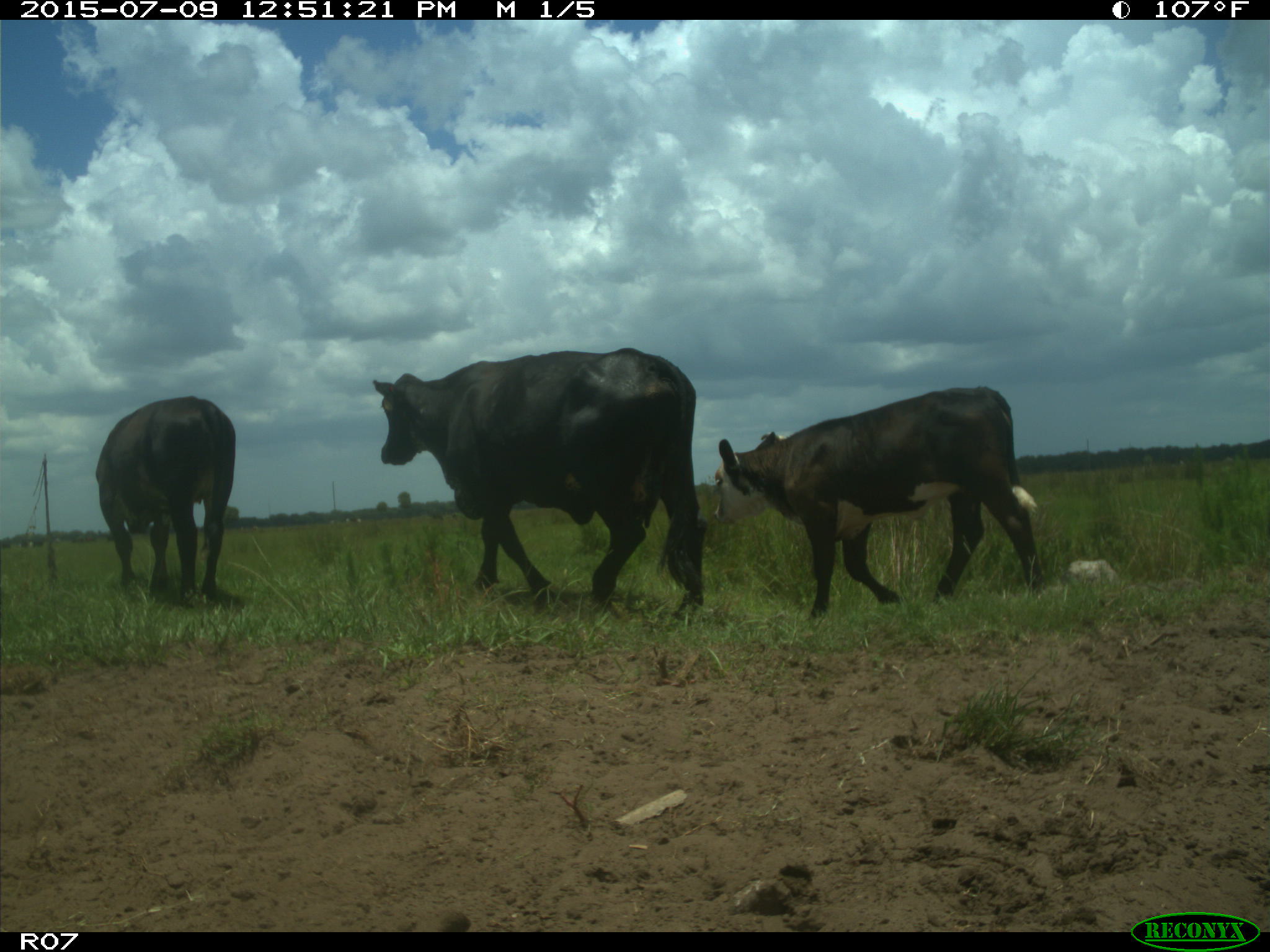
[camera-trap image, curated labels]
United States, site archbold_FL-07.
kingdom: Animalia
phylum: Chordata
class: Mammalia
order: Artiodactyla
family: Bovidae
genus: Bos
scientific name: Bos taurus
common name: domestic cow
Bos taurus (domestic cow).